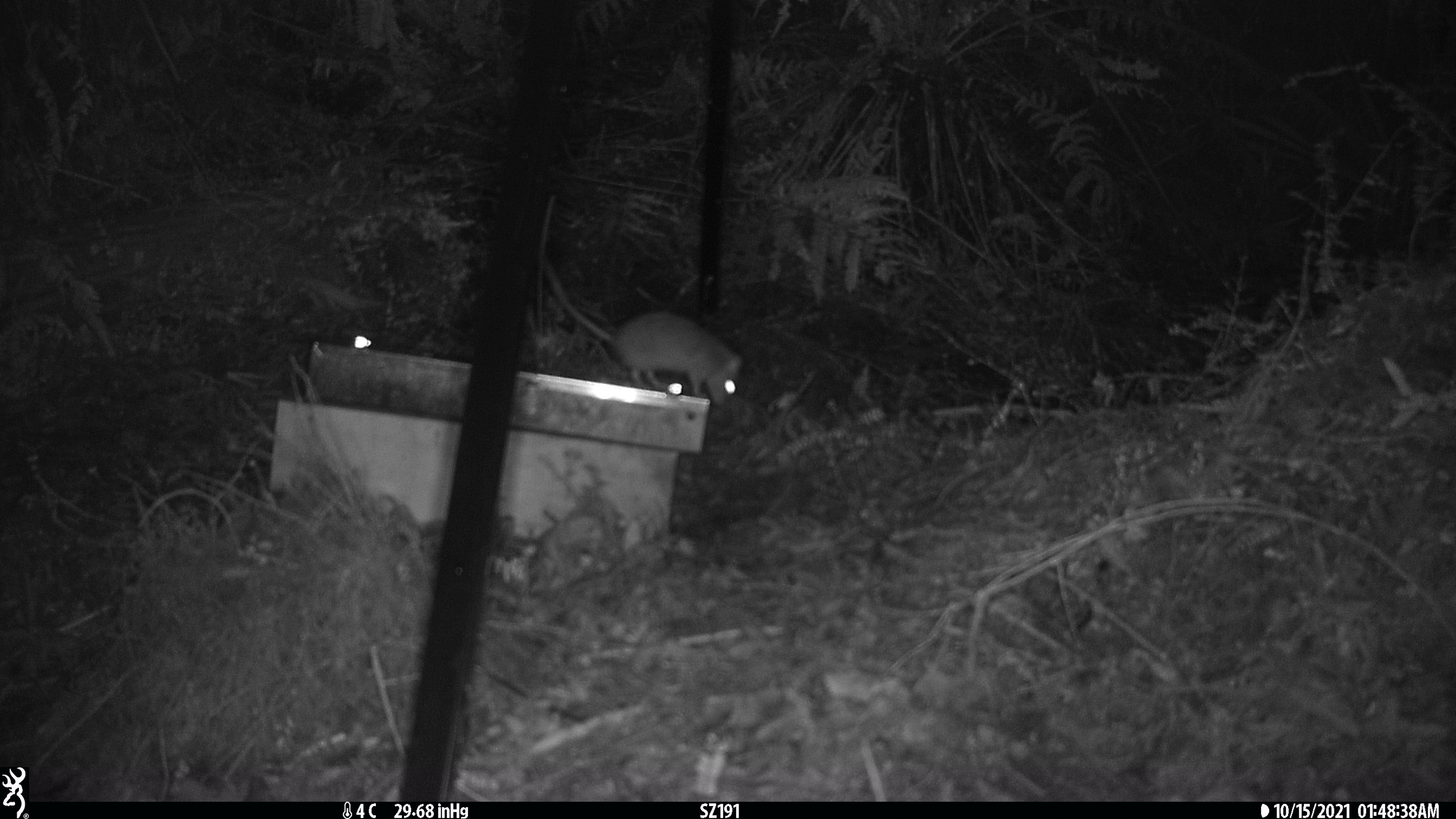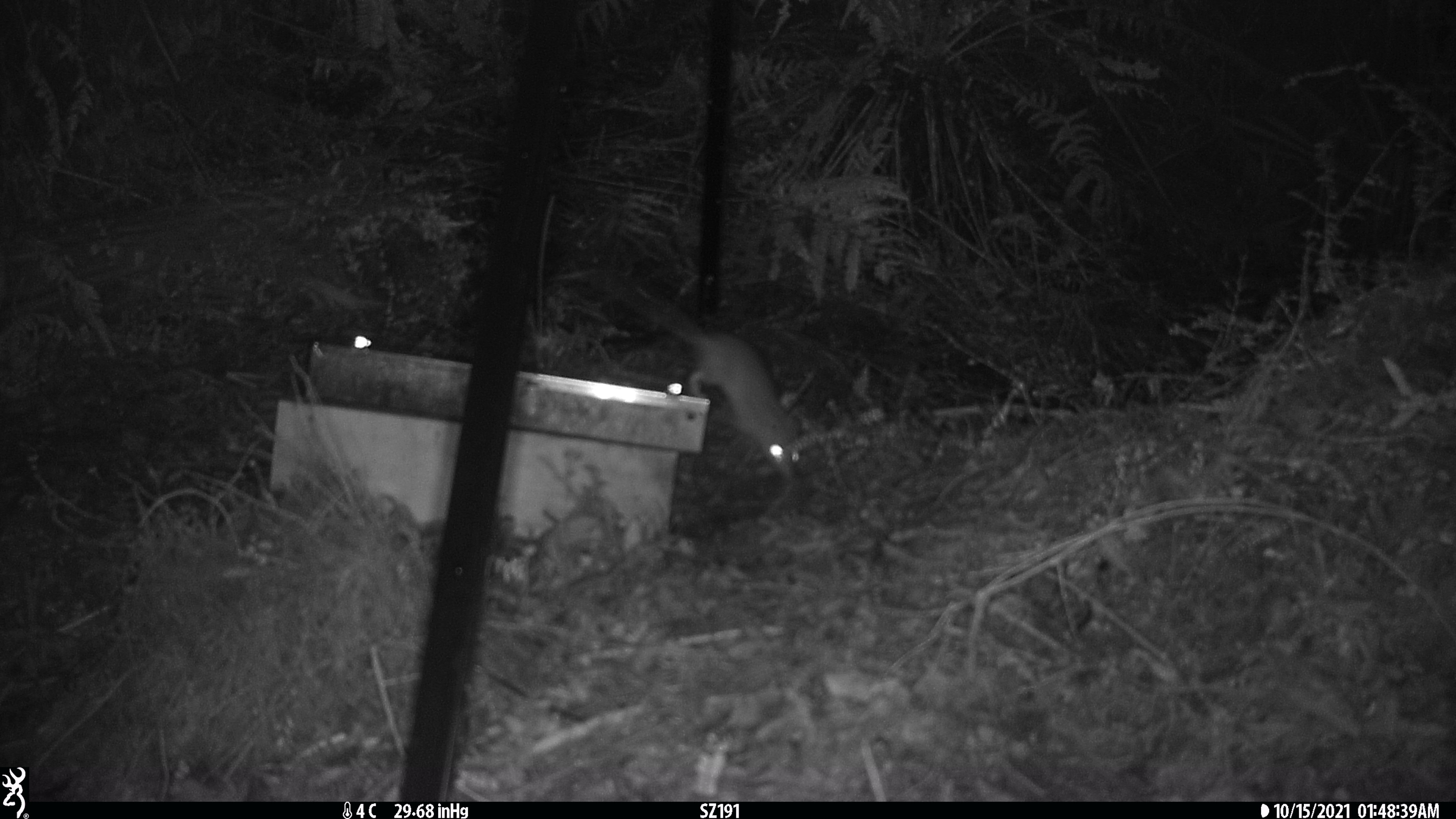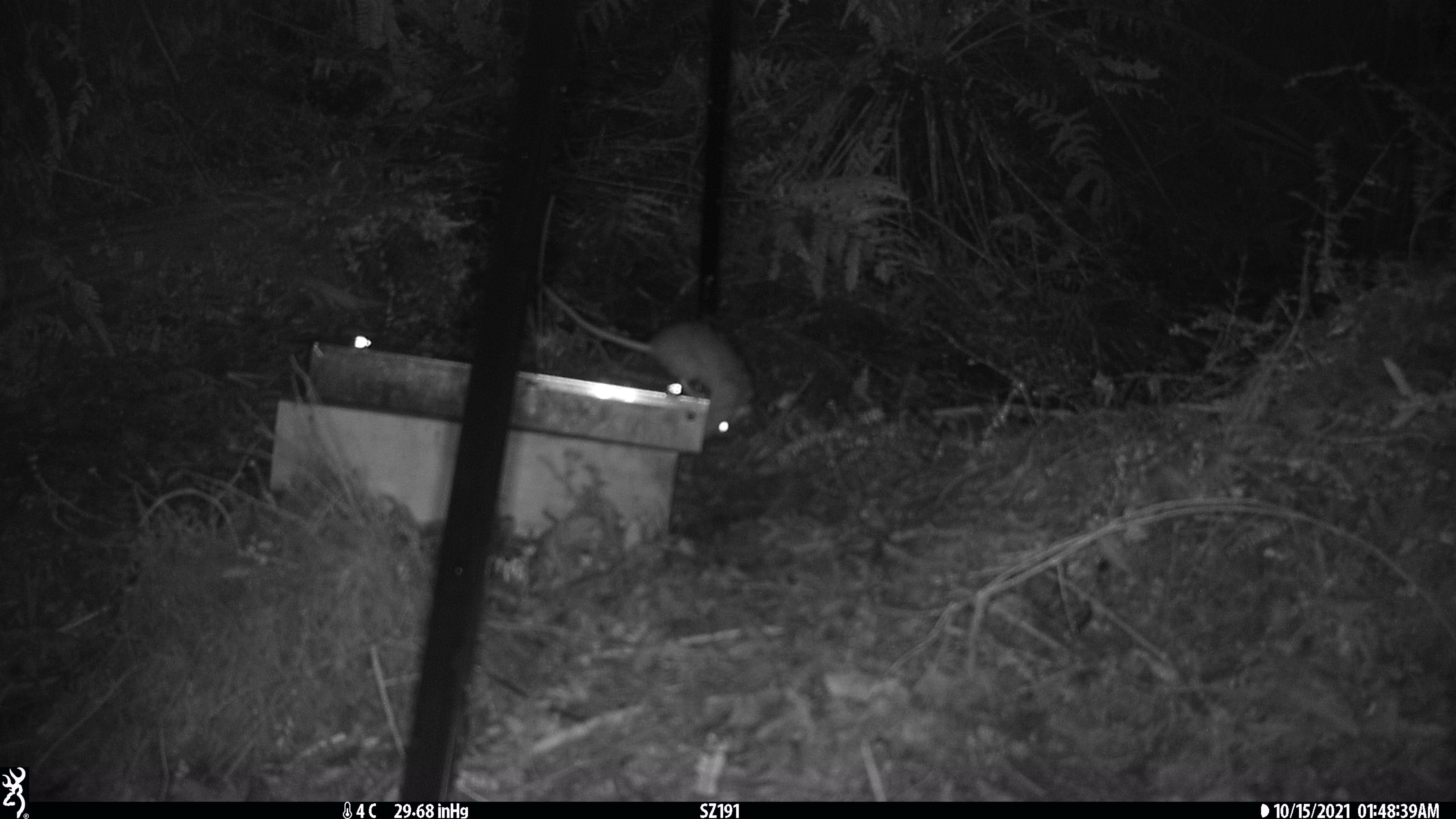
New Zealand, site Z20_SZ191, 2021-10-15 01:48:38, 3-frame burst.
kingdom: Animalia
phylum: Chordata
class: Mammalia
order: Rodentia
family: Muridae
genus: Rattus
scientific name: Rattus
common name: rat